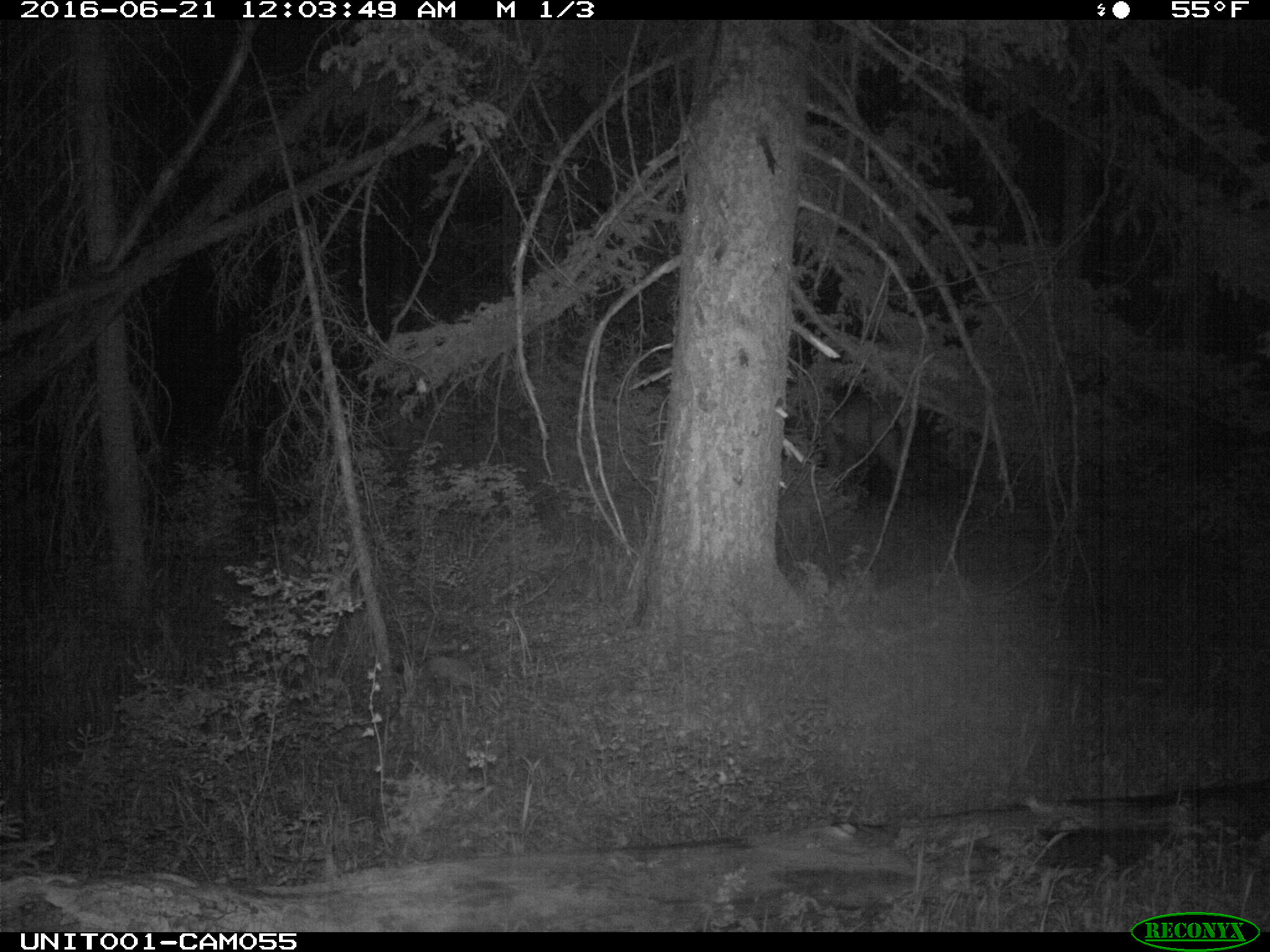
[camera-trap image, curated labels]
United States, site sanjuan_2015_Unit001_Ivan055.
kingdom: Animalia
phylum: Chordata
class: Mammalia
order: Artiodactyla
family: Cervidae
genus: Cervus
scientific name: Cervus elaphus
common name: red deer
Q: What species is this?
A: Cervus elaphus (red deer).